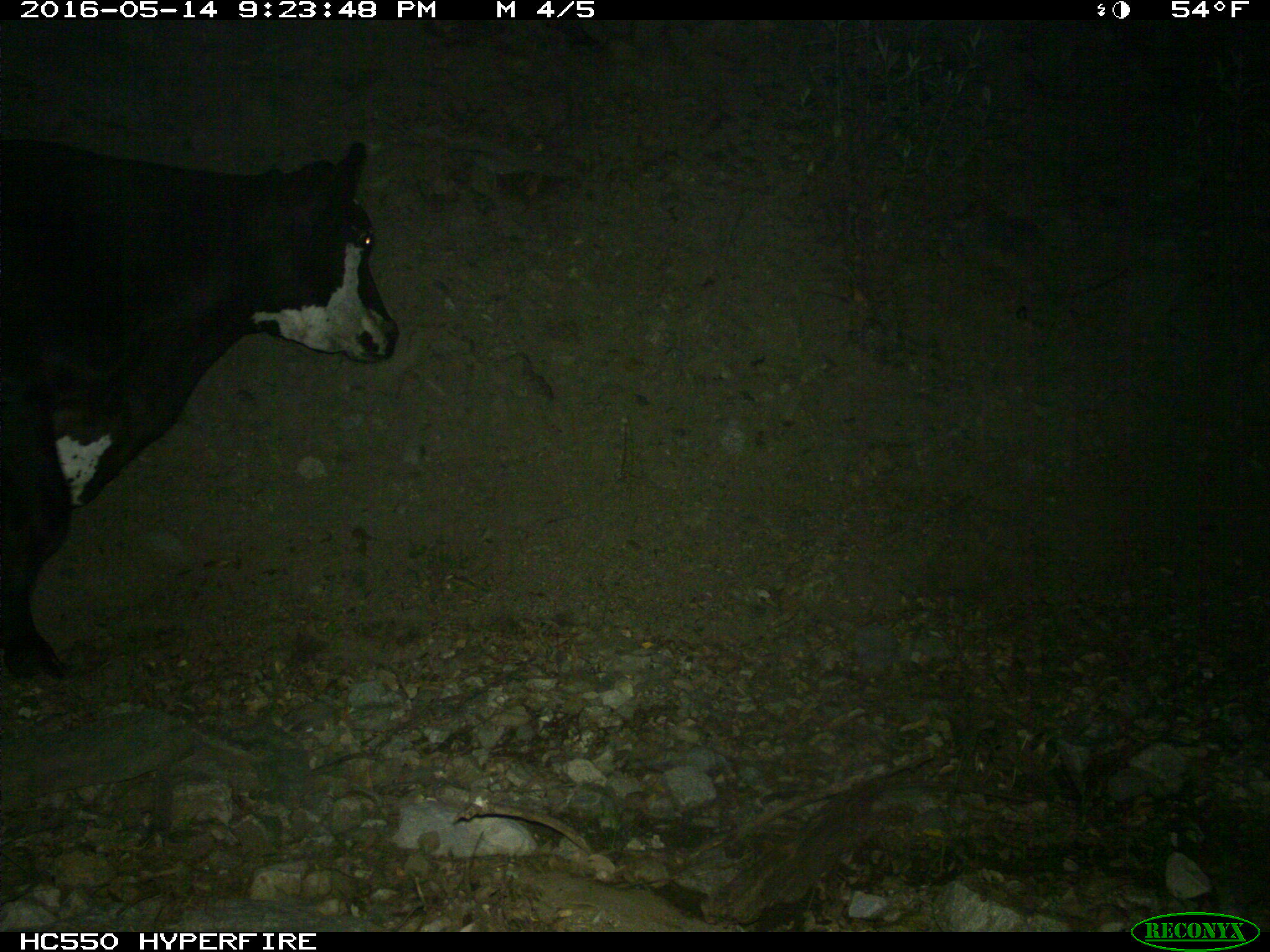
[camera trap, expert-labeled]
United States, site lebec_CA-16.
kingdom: Animalia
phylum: Chordata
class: Mammalia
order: Artiodactyla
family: Bovidae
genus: Bos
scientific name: Bos taurus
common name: domestic cow